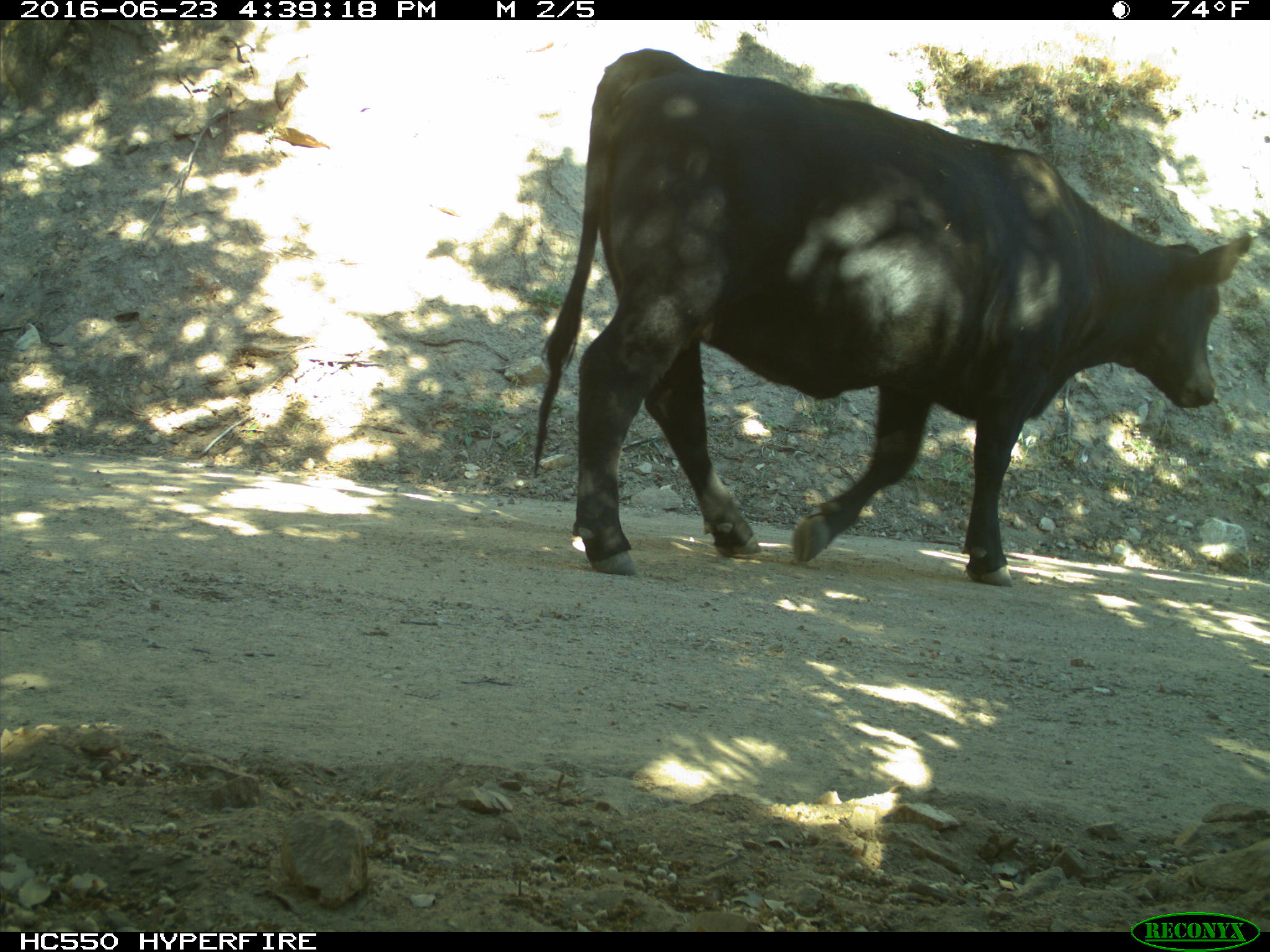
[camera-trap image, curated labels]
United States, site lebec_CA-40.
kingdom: Animalia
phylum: Chordata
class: Mammalia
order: Artiodactyla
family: Bovidae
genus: Bos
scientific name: Bos taurus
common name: domestic cow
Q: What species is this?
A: Bos taurus (domestic cow).